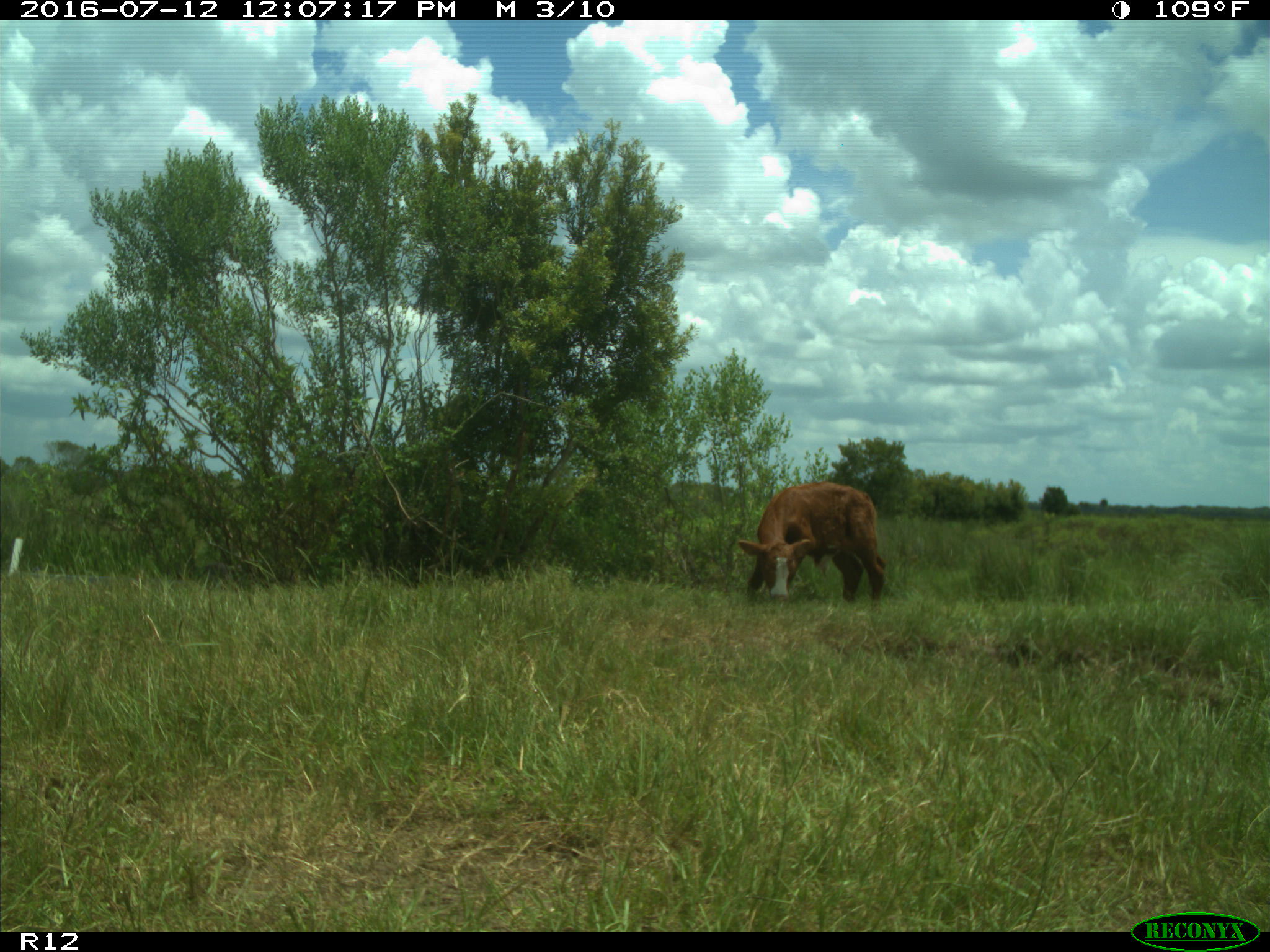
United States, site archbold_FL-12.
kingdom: Animalia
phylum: Chordata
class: Mammalia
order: Artiodactyla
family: Bovidae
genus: Bos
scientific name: Bos taurus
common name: domestic cow